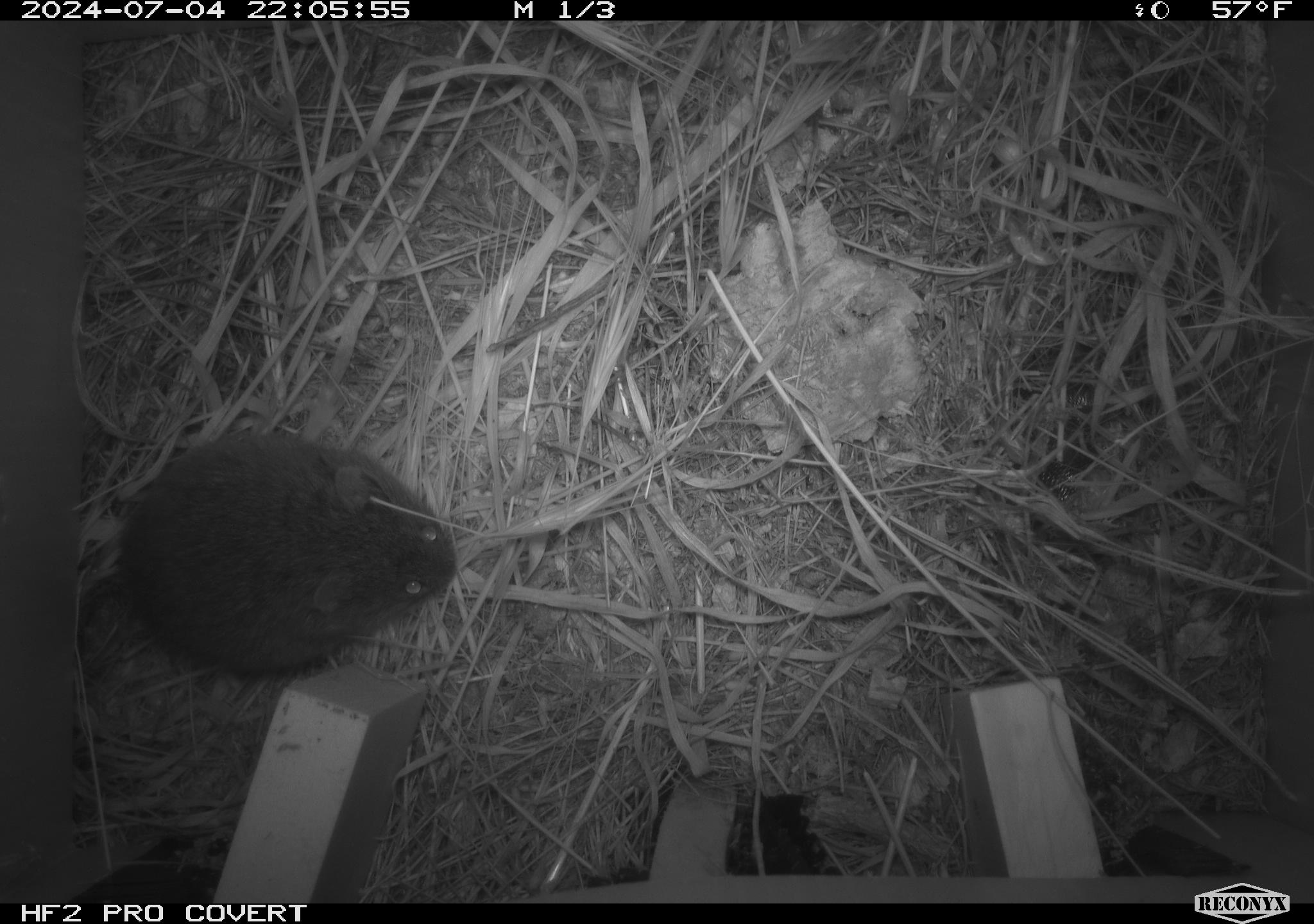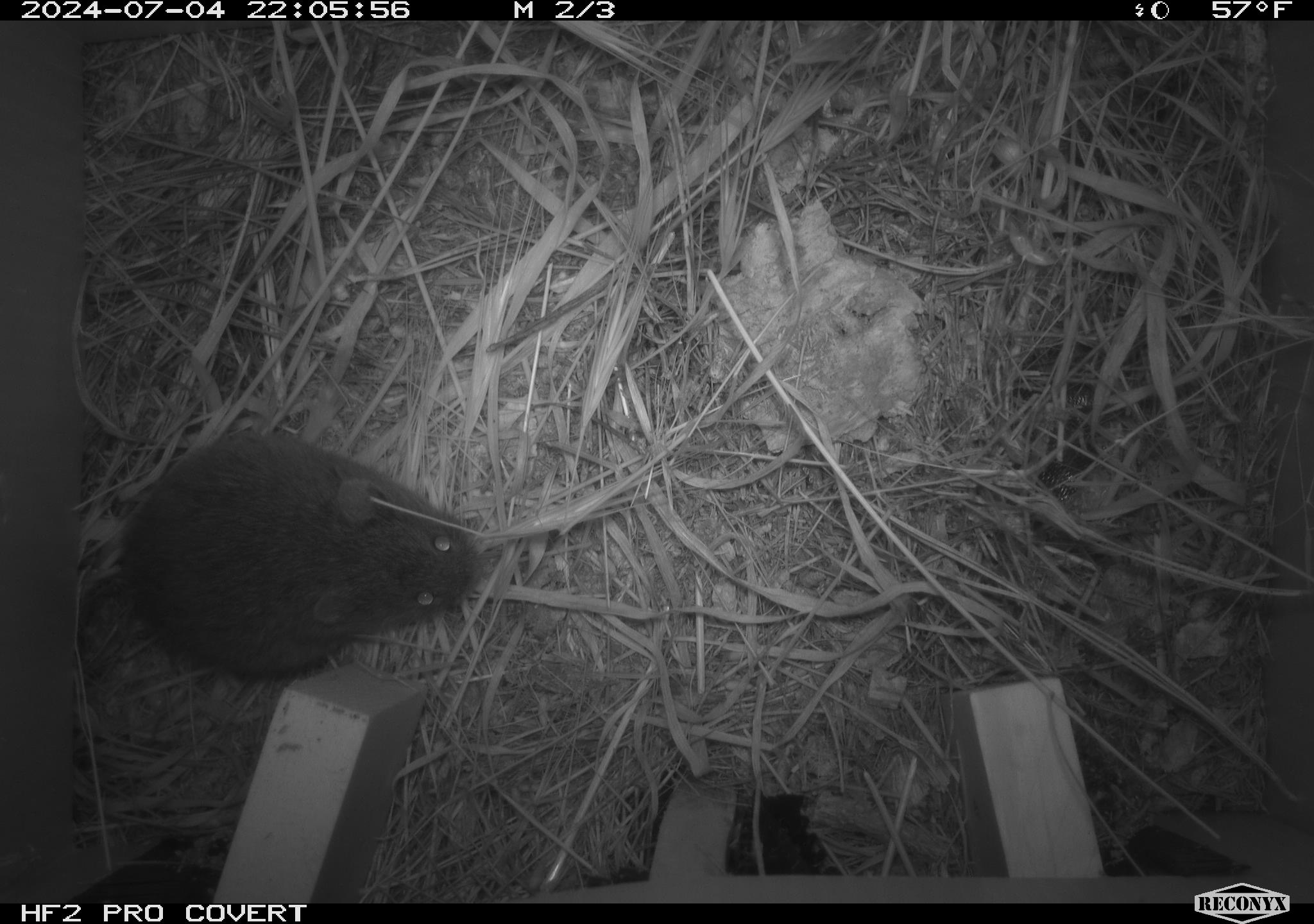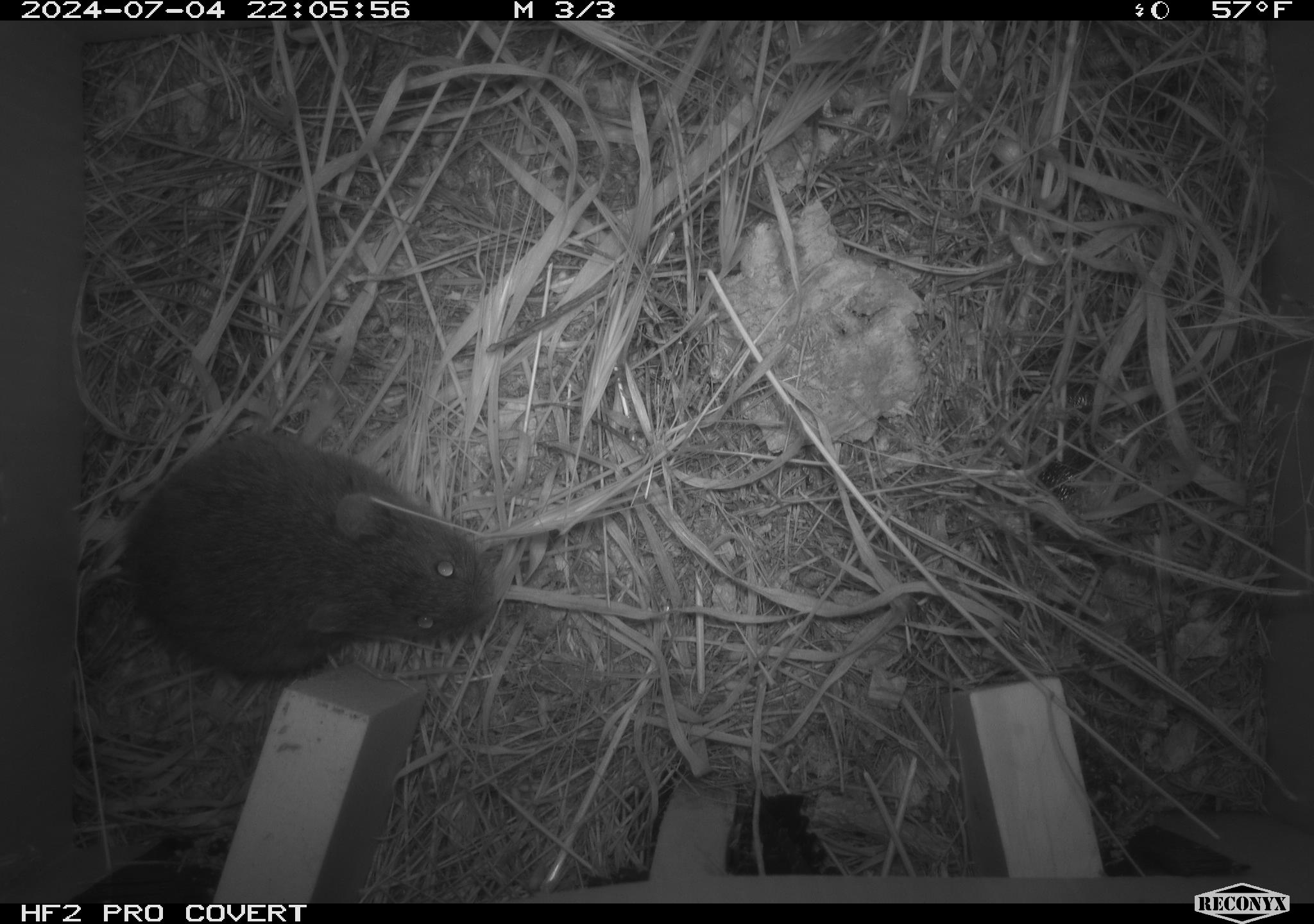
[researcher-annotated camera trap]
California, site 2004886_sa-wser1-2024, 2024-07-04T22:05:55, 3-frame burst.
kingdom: Animalia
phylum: Chordata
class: Mammalia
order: Rodentia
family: Cricetidae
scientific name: Arvicolinae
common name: voles, lemmings, and muskrats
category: arvicolinae subfamily